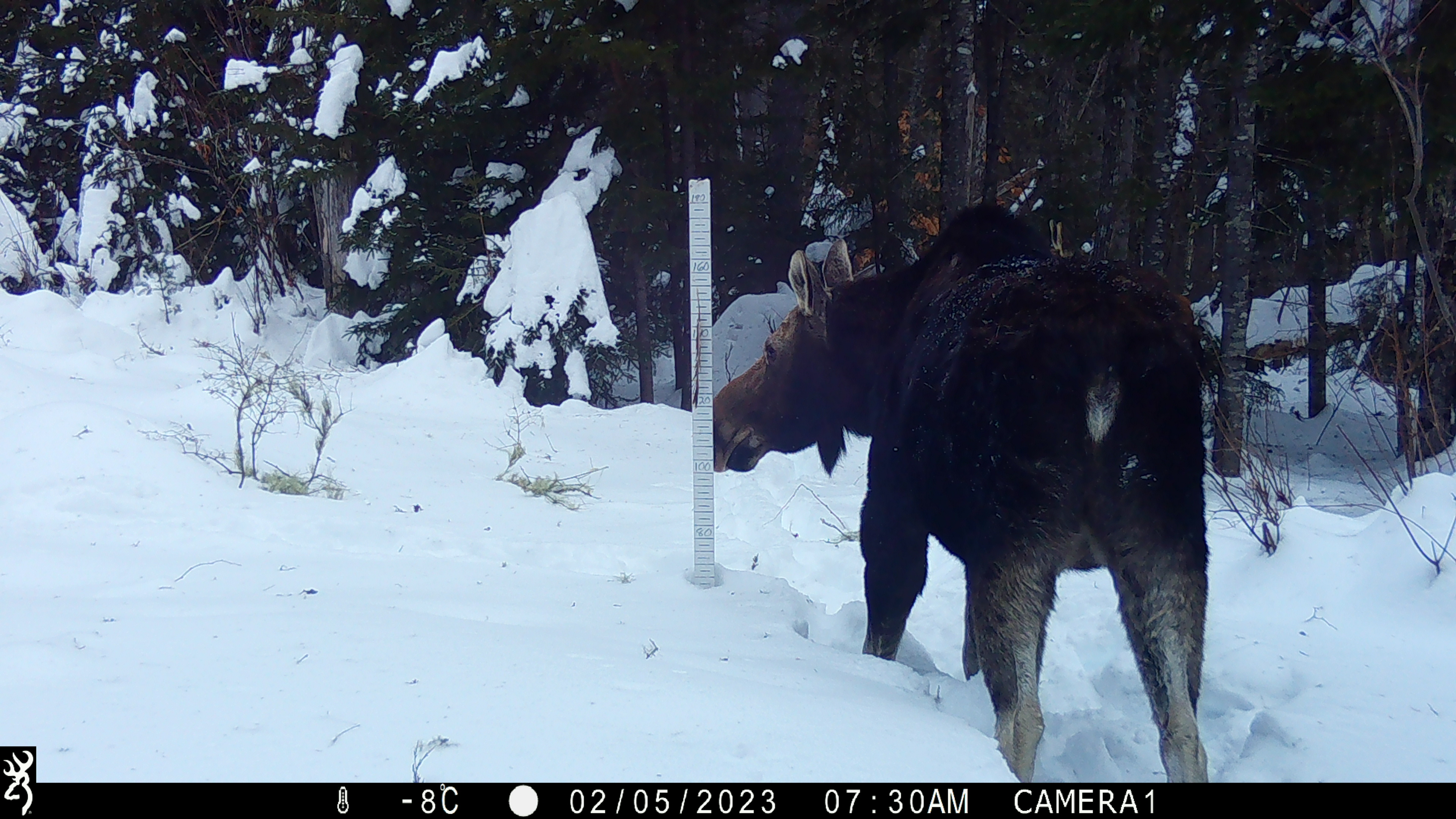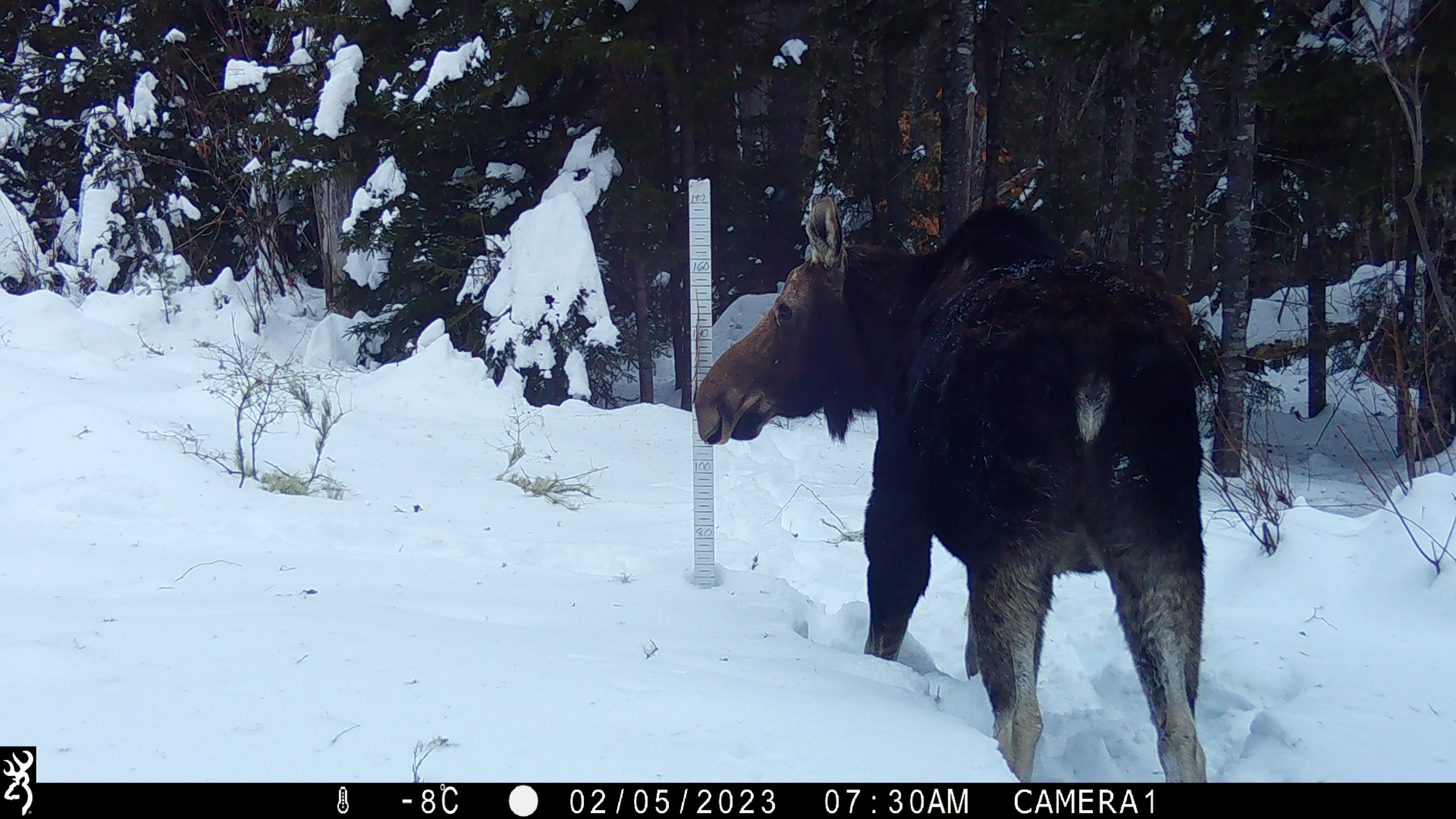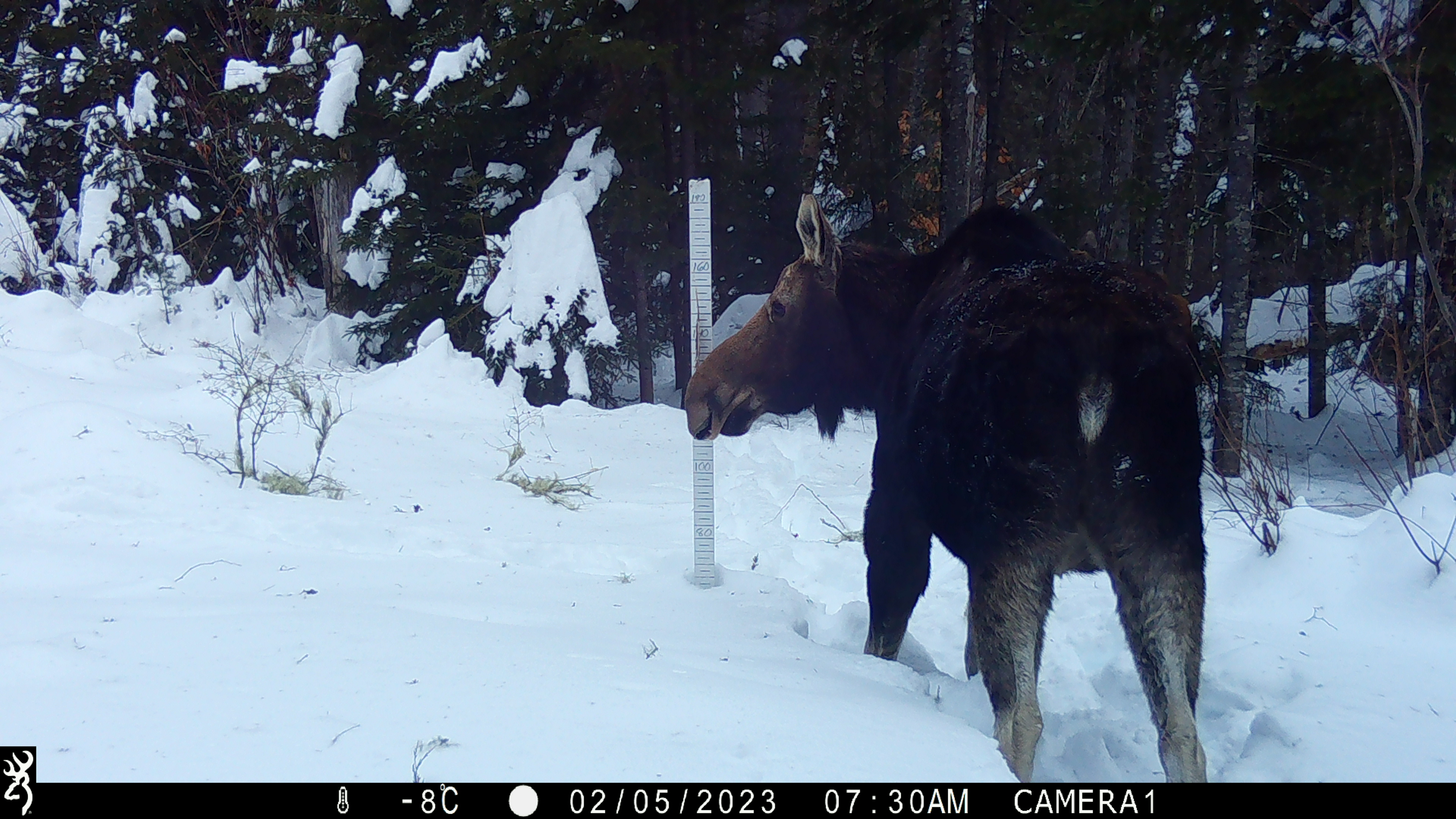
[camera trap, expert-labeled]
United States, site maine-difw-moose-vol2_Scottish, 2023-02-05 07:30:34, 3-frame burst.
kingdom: Animalia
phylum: Chordata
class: Mammalia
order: Artiodactyla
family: Cervidae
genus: Alces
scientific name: Alces alces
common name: moose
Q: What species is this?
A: Moose (Alces alces).